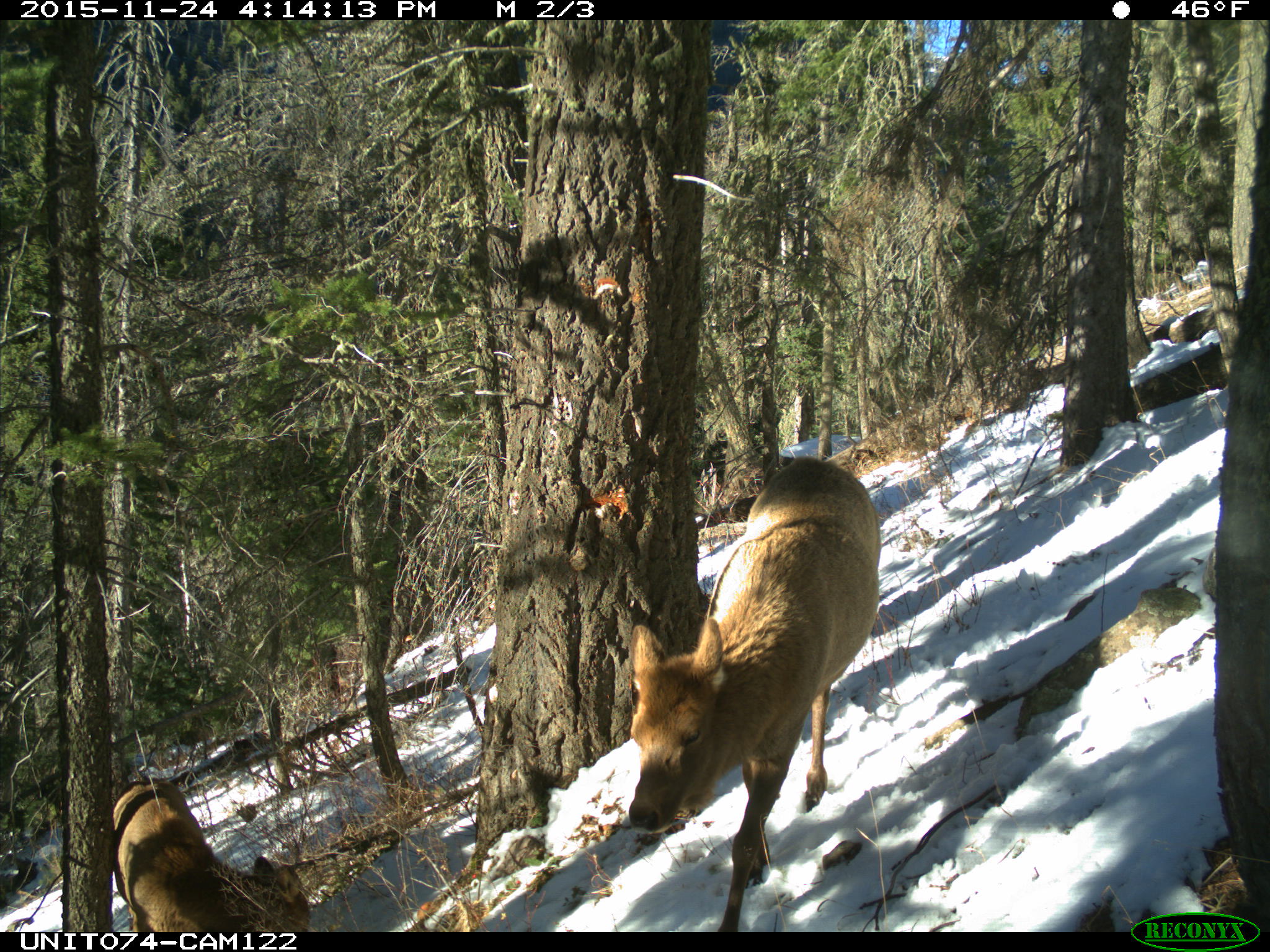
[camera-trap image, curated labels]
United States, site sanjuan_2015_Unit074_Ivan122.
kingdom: Animalia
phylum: Chordata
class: Mammalia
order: Artiodactyla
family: Cervidae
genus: Cervus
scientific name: Cervus elaphus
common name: red deer